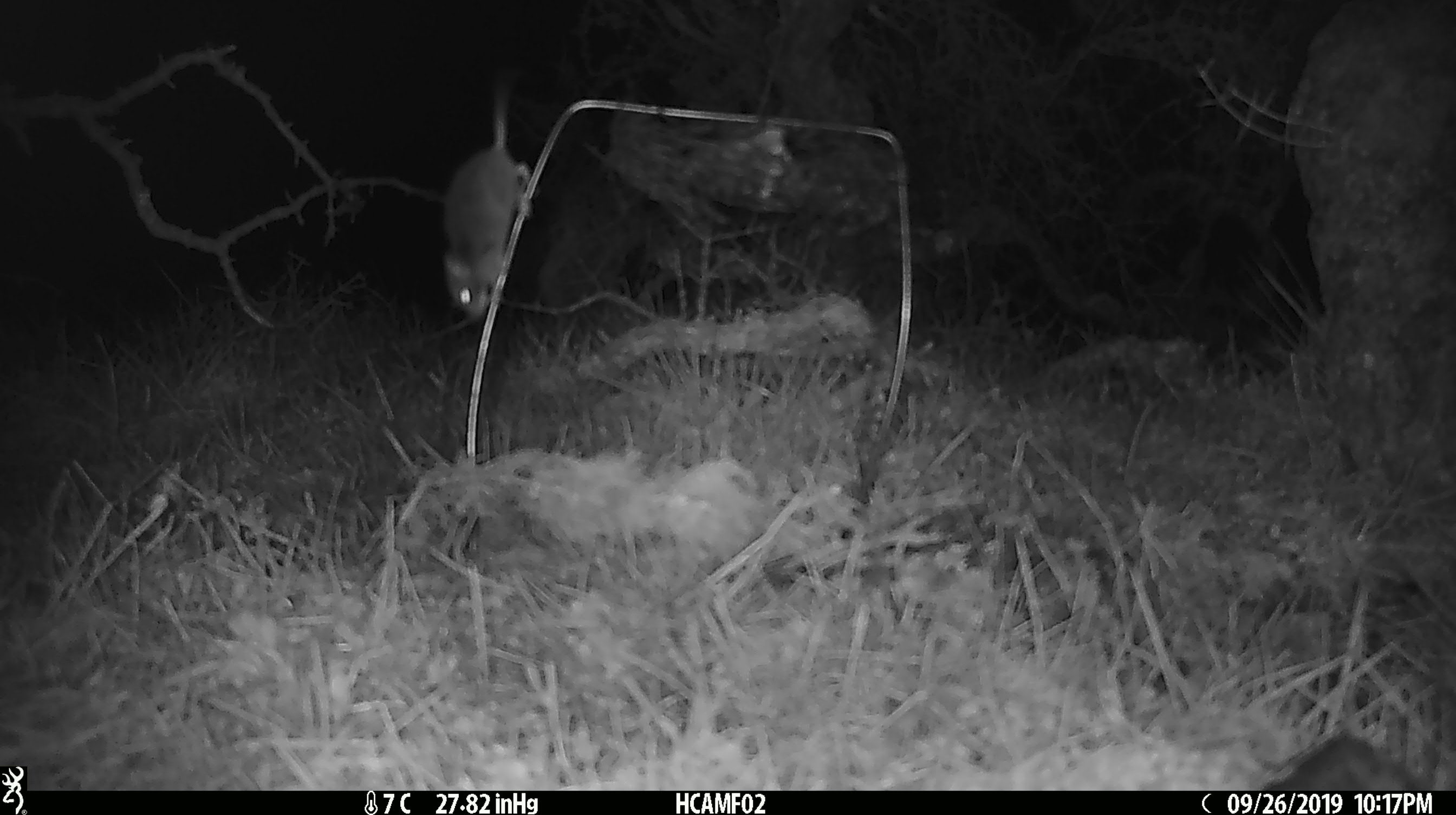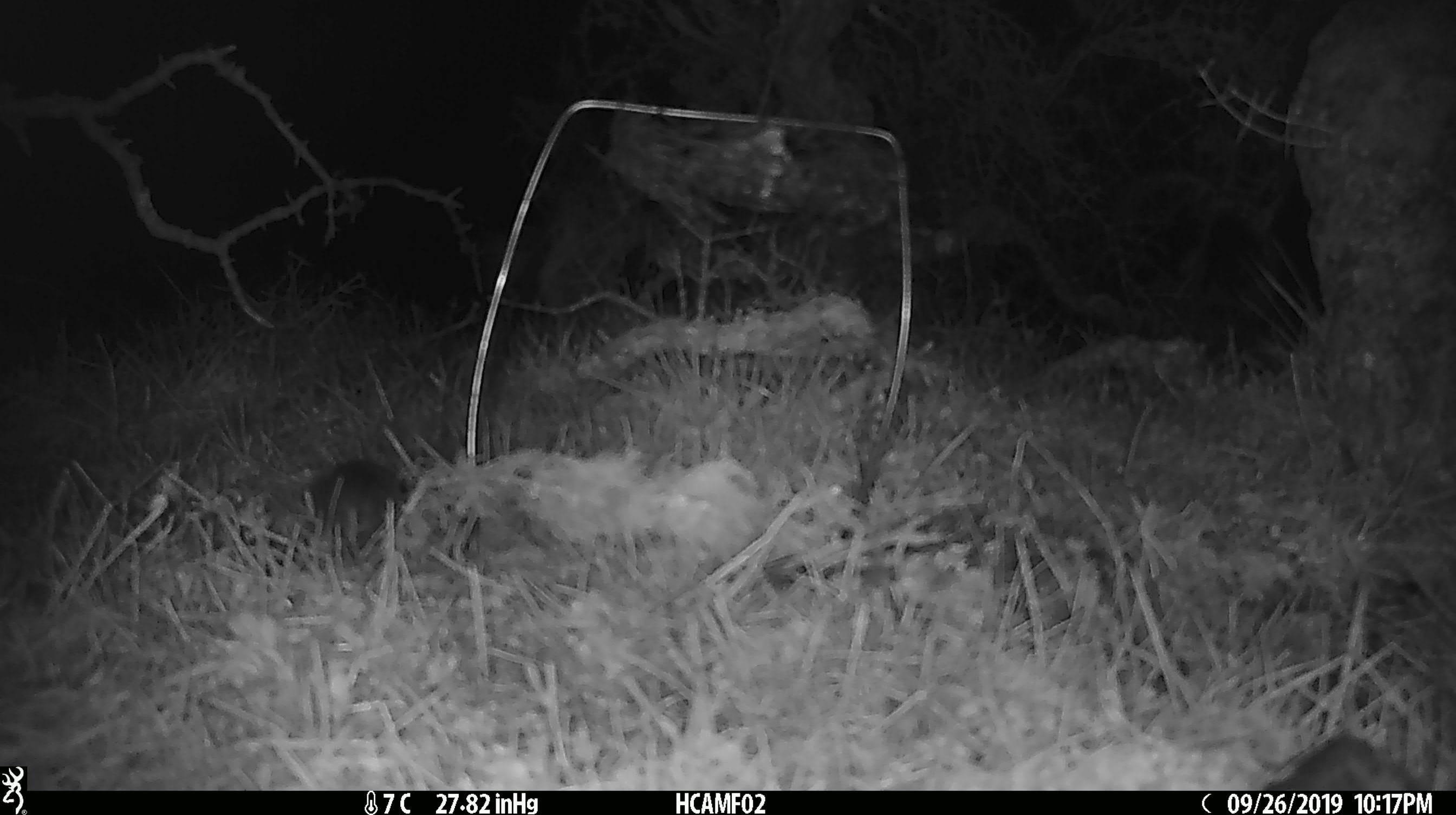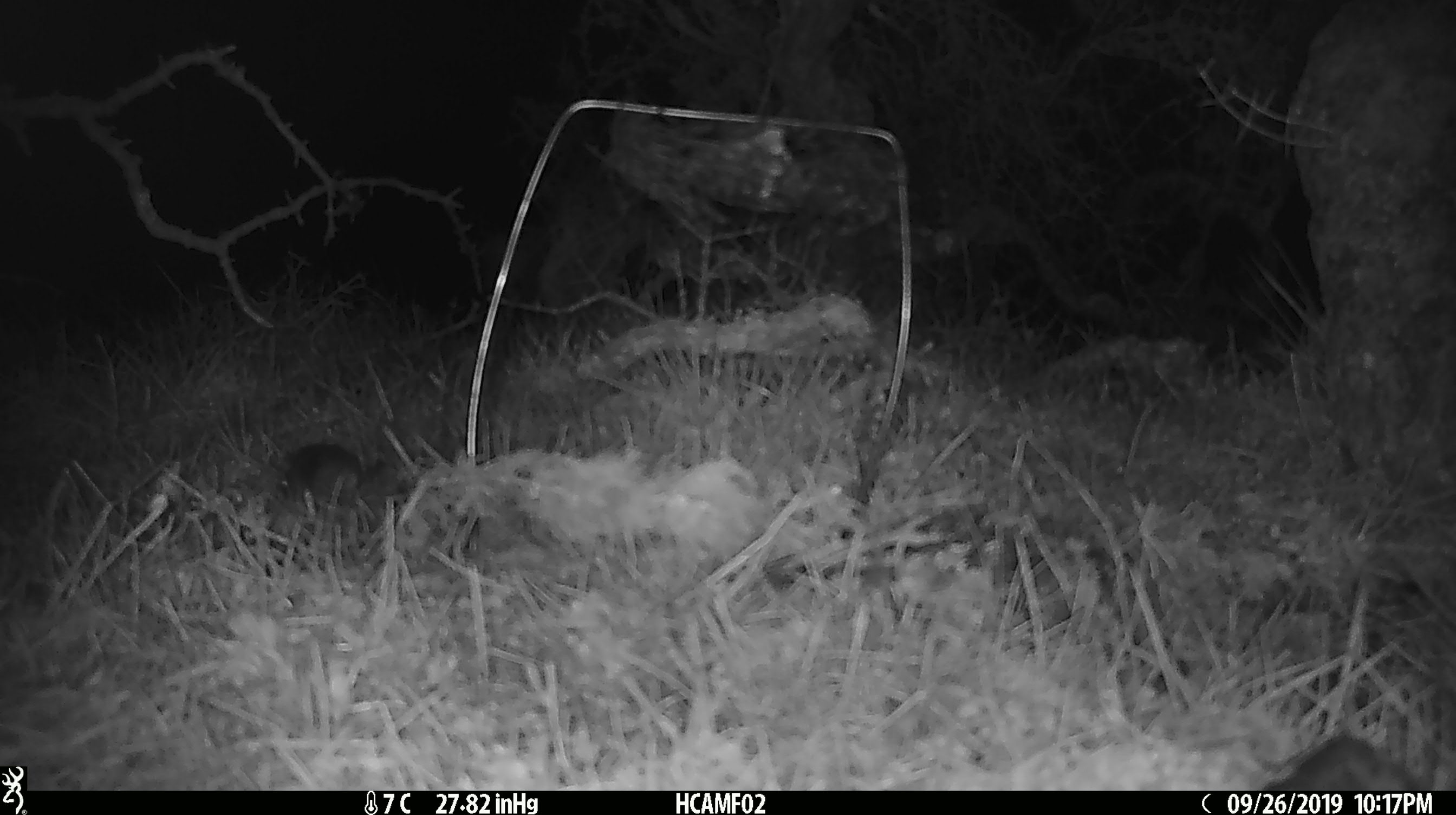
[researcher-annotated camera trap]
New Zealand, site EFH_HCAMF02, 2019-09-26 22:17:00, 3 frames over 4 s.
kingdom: Animalia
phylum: Chordata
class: Mammalia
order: Rodentia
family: Muridae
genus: Mus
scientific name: Mus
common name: mouse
Mouse (Mus).